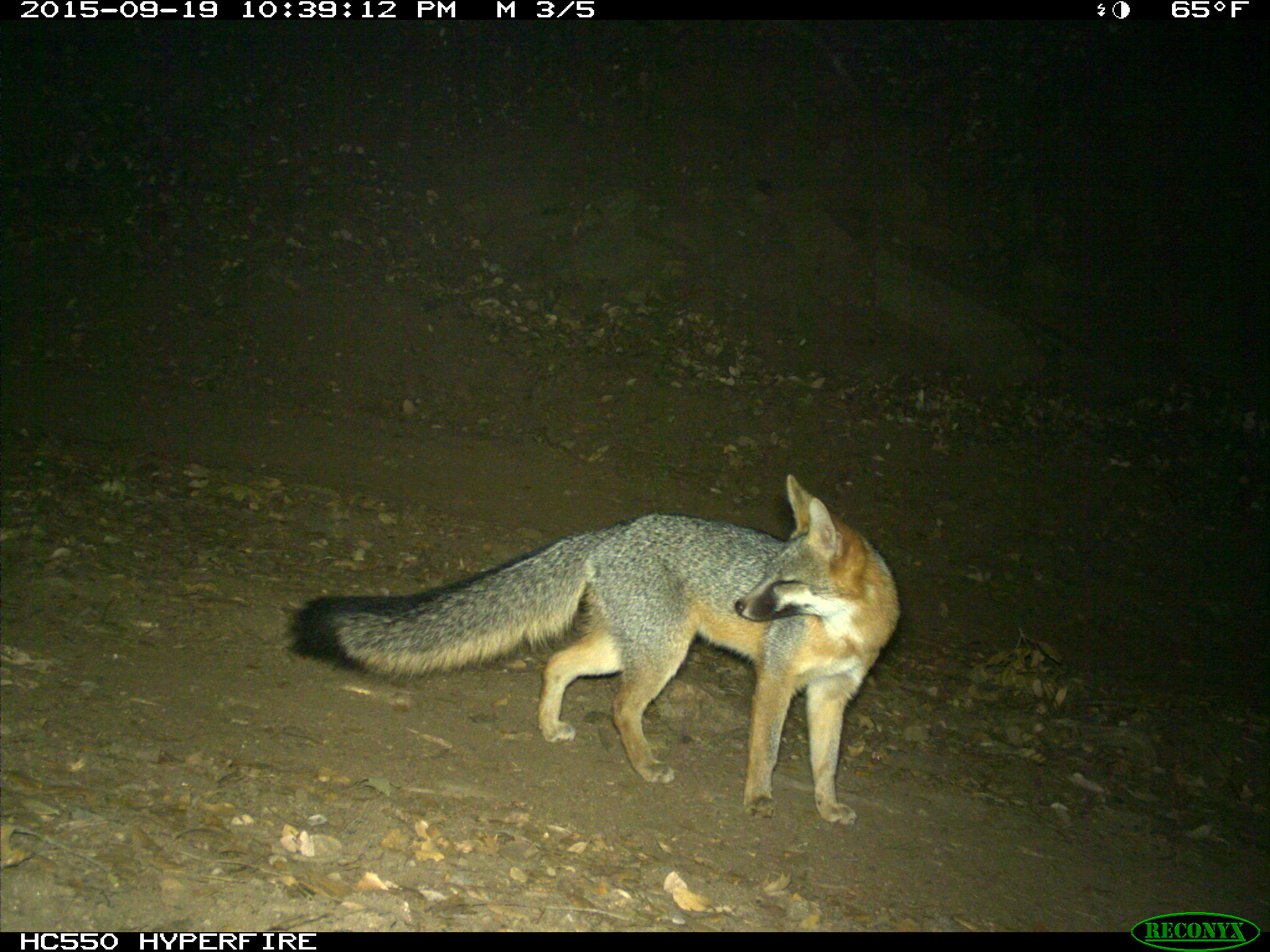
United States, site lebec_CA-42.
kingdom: Animalia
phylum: Chordata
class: Mammalia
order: Carnivora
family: Canidae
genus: Urocyon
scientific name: Urocyon cinereoargenteus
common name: gray fox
Urocyon cinereoargenteus (gray fox).